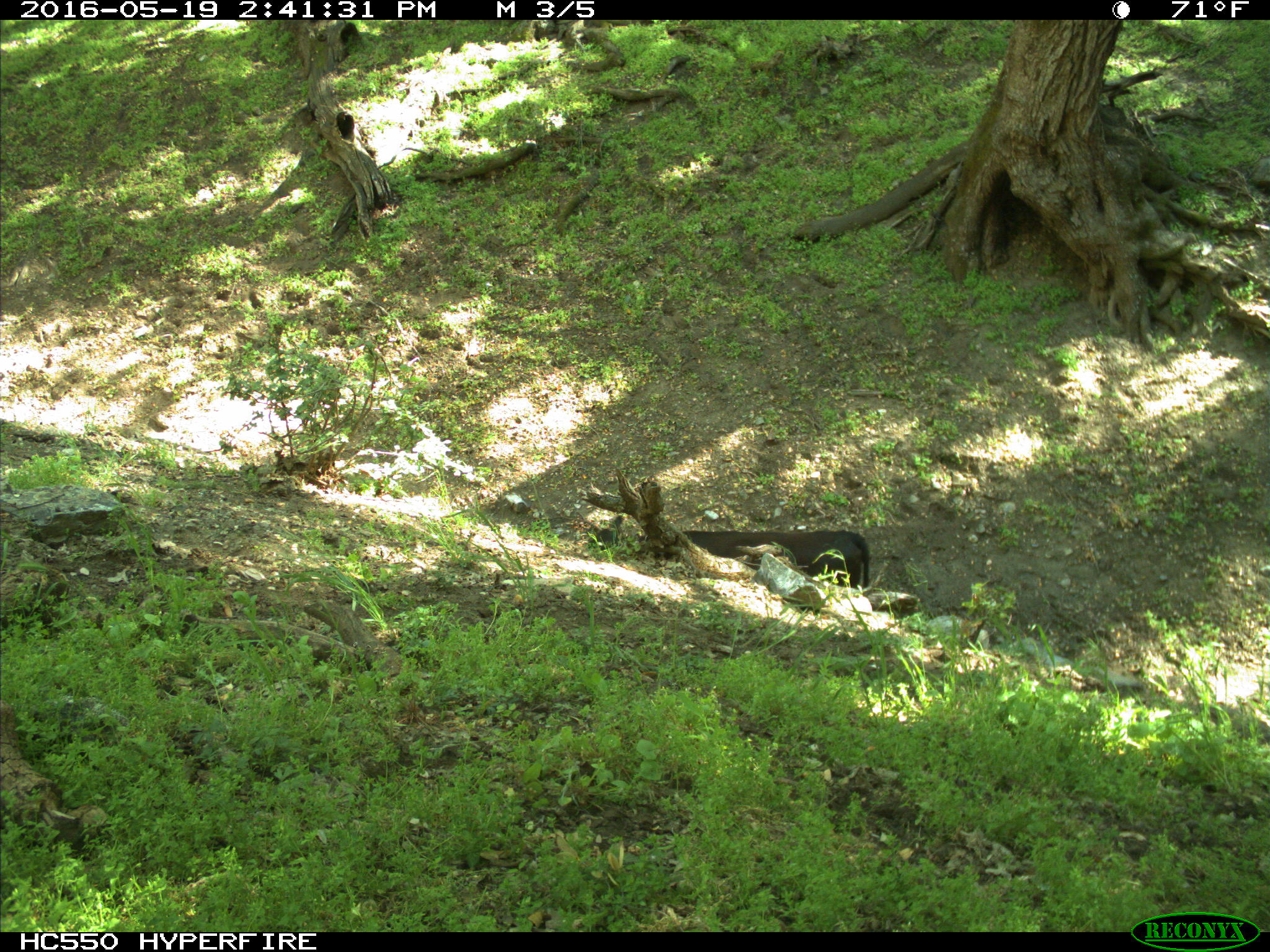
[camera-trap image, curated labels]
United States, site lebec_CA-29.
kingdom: Animalia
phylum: Chordata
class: Mammalia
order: Artiodactyla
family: Bovidae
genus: Bos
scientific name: Bos taurus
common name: domestic cow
Bos taurus (domestic cow).